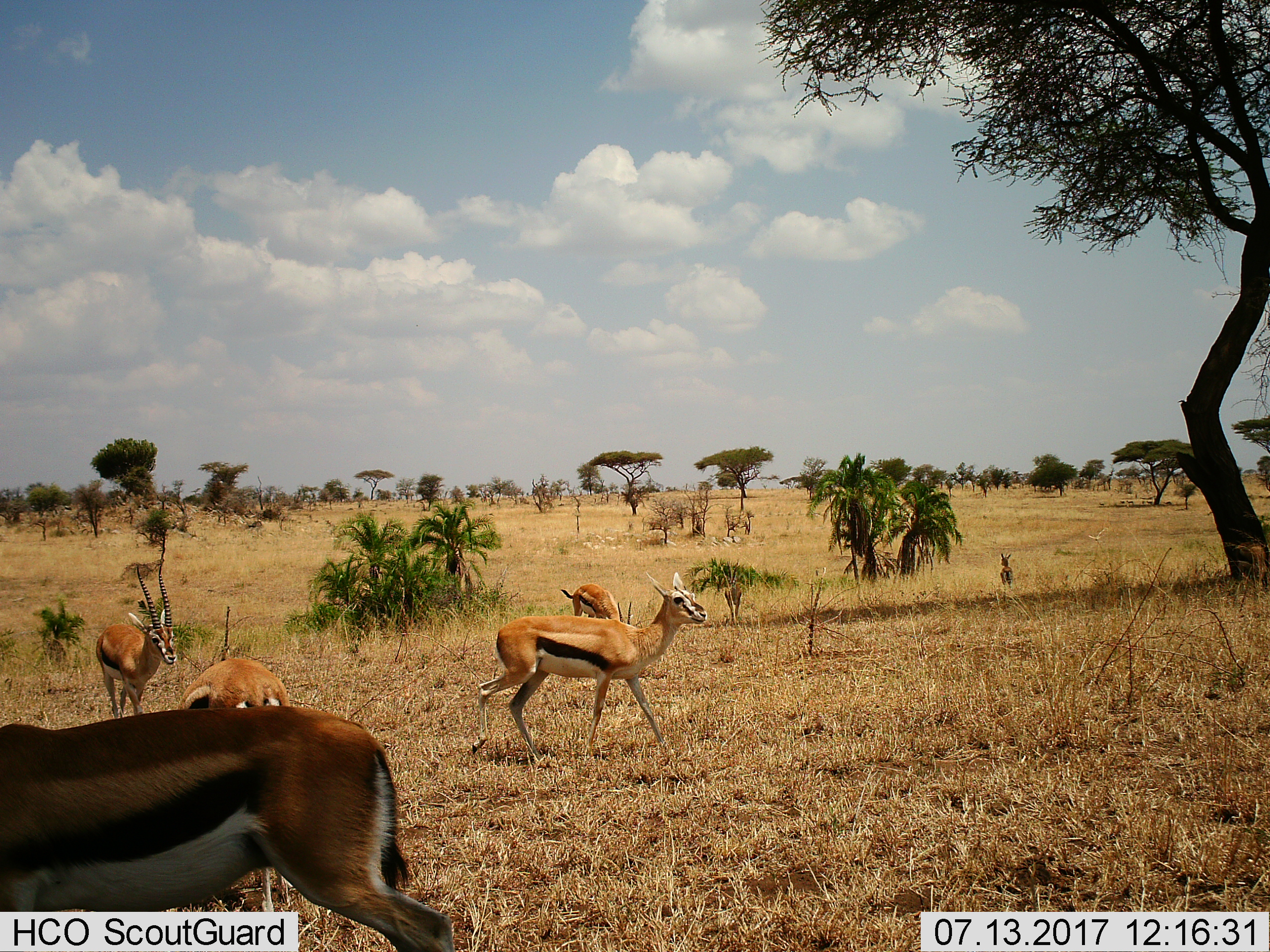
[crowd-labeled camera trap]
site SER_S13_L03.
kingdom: Animalia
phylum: Chordata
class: Mammalia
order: Artiodactyla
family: Bovidae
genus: Eudorcas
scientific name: Eudorcas thomsonii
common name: thomson's gazelle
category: gazellethomsons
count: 7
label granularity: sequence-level